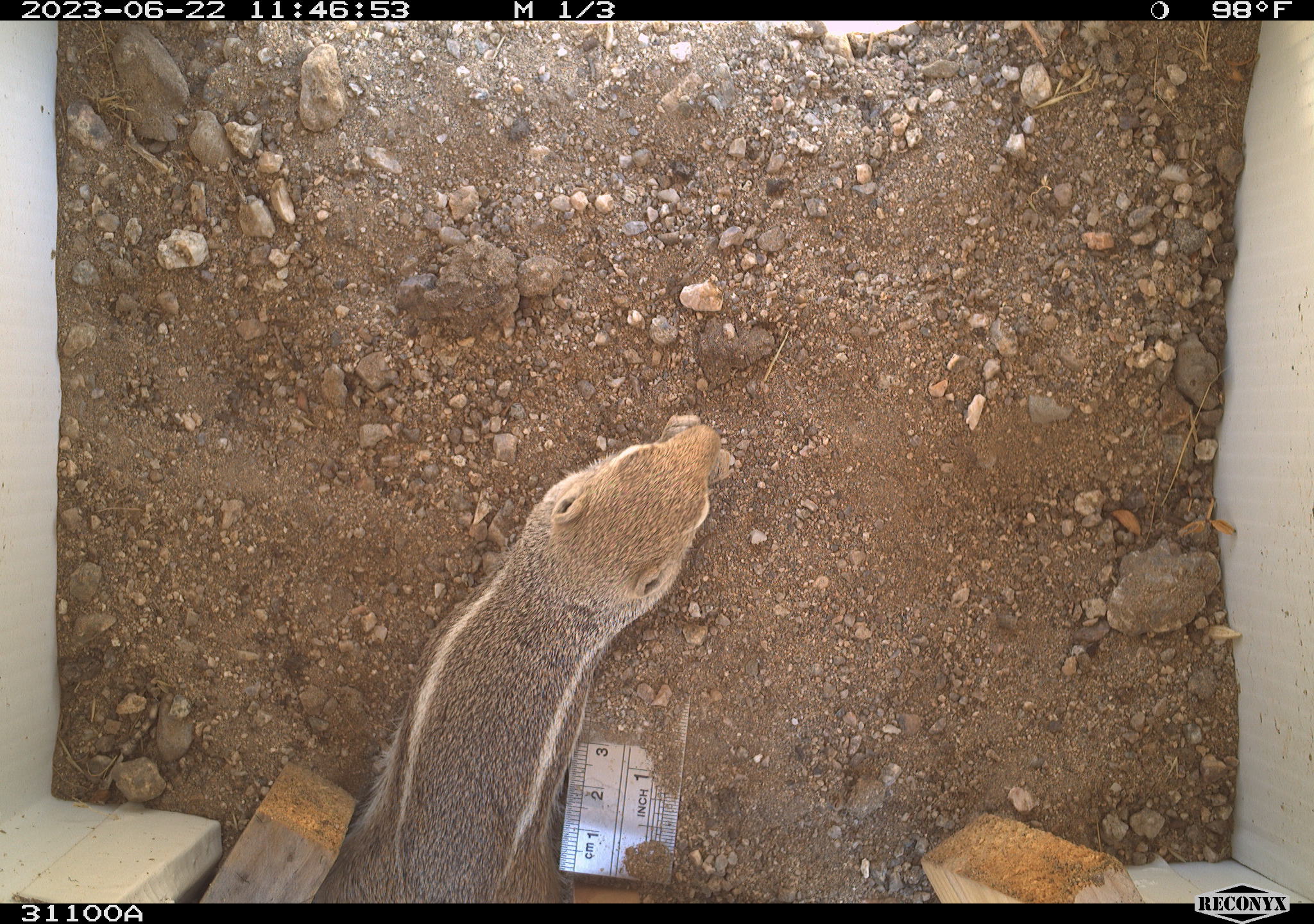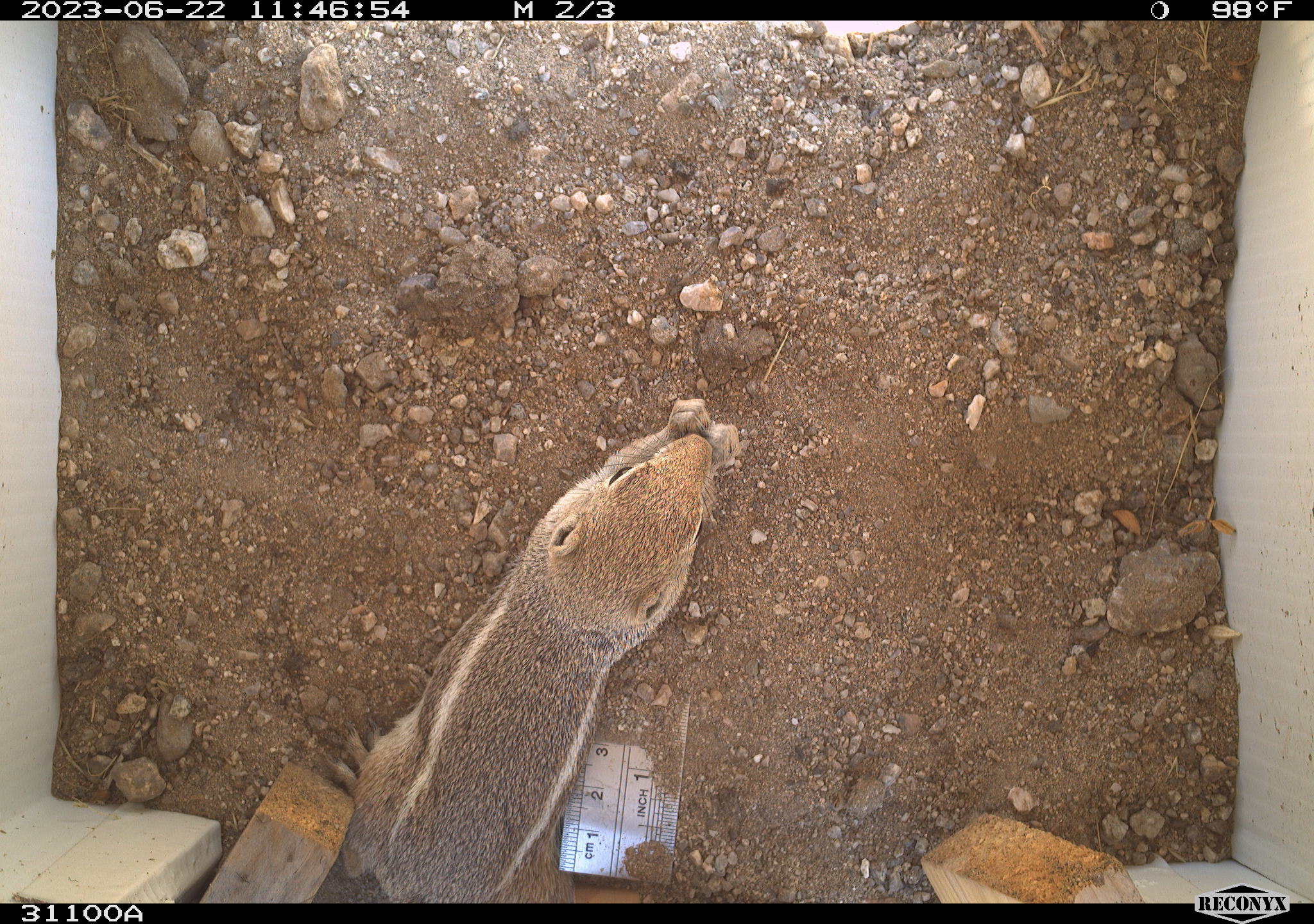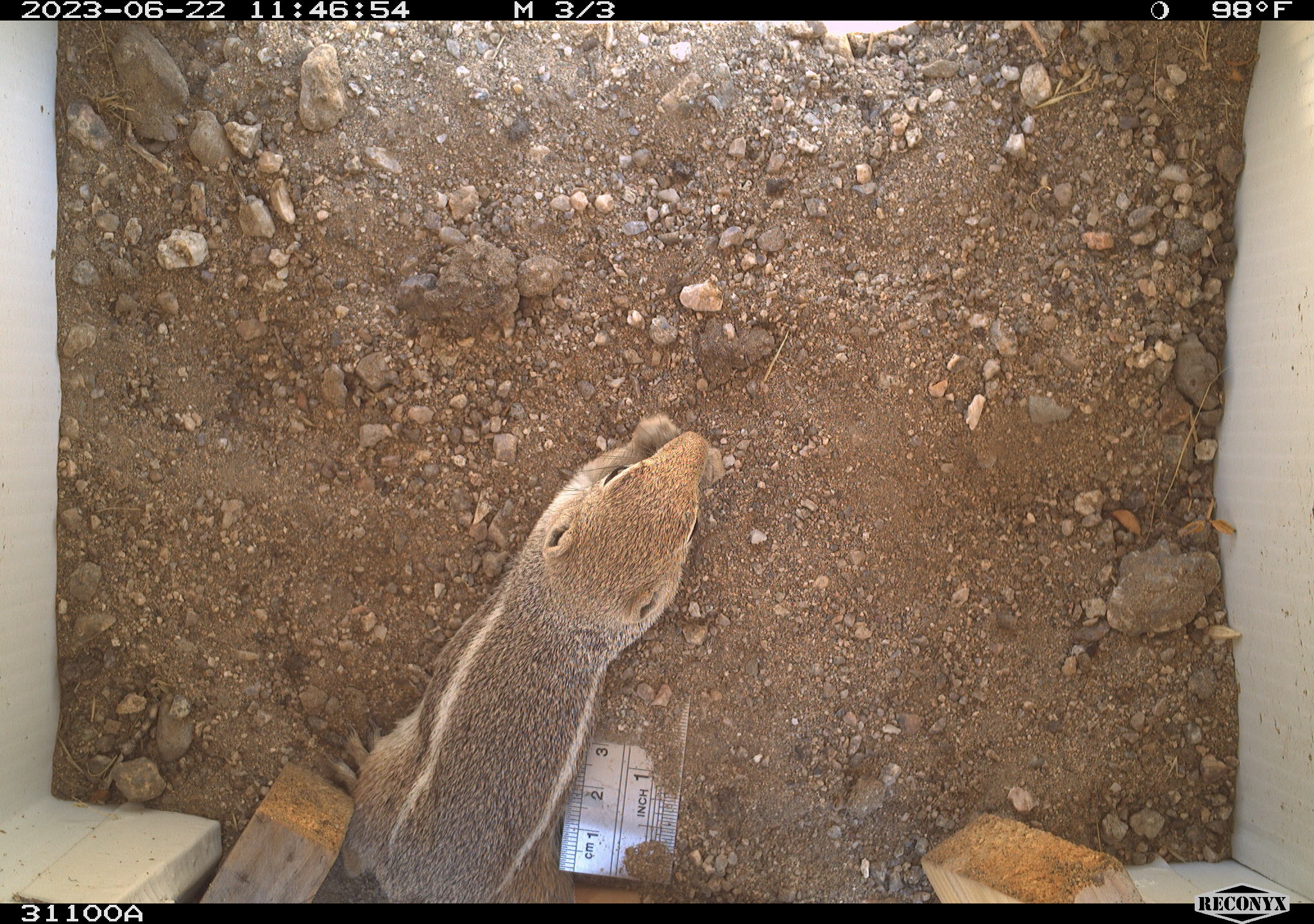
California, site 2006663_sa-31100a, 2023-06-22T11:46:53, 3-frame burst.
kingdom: Animalia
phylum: Chordata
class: Mammalia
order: Rodentia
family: Sciuridae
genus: Ammospermophilus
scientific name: Ammospermophilus leucurus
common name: white-tailed antelope squirrel